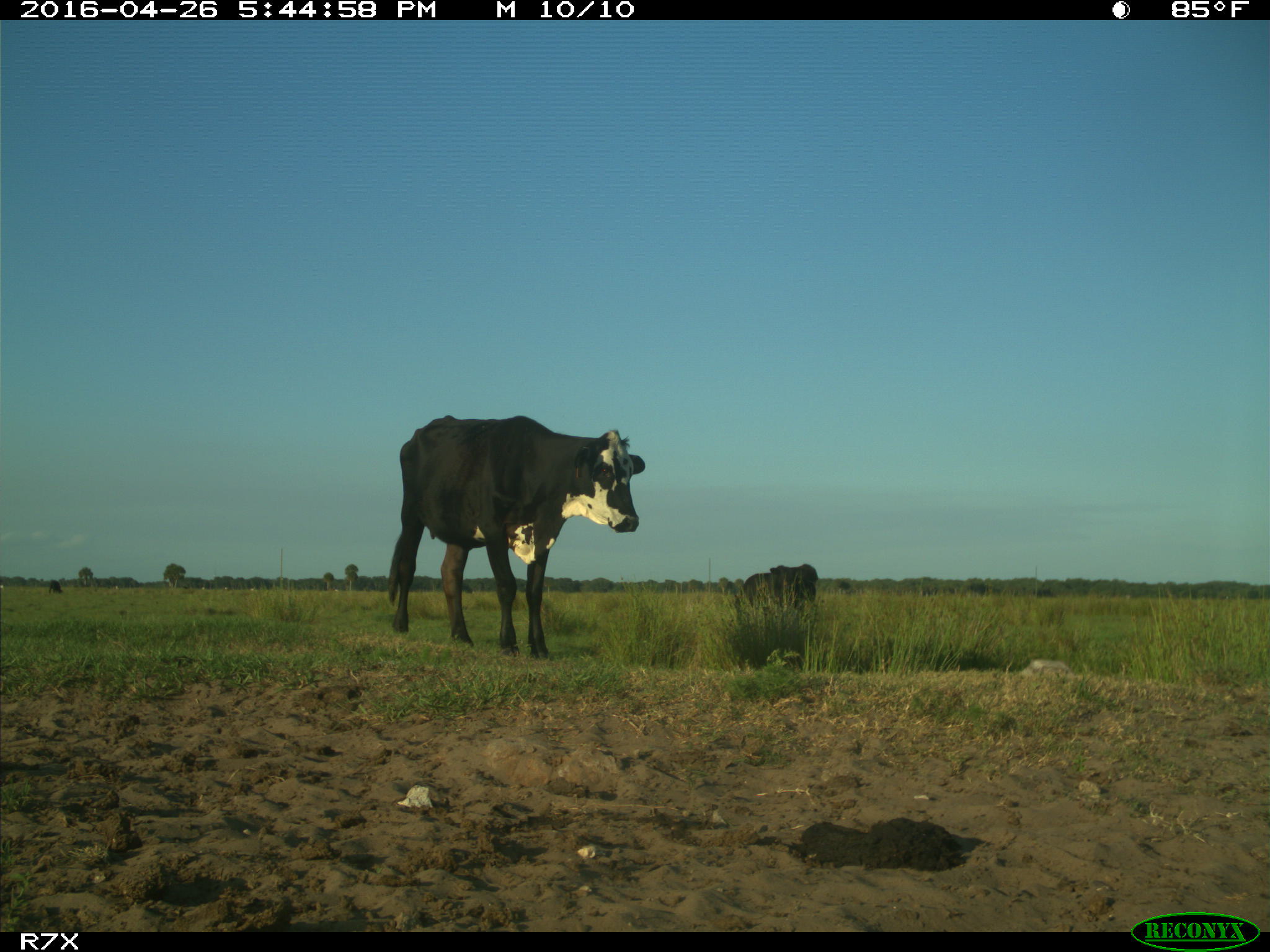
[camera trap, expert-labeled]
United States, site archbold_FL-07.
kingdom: Animalia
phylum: Chordata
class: Mammalia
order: Artiodactyla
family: Bovidae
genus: Bos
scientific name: Bos taurus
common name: domestic cow